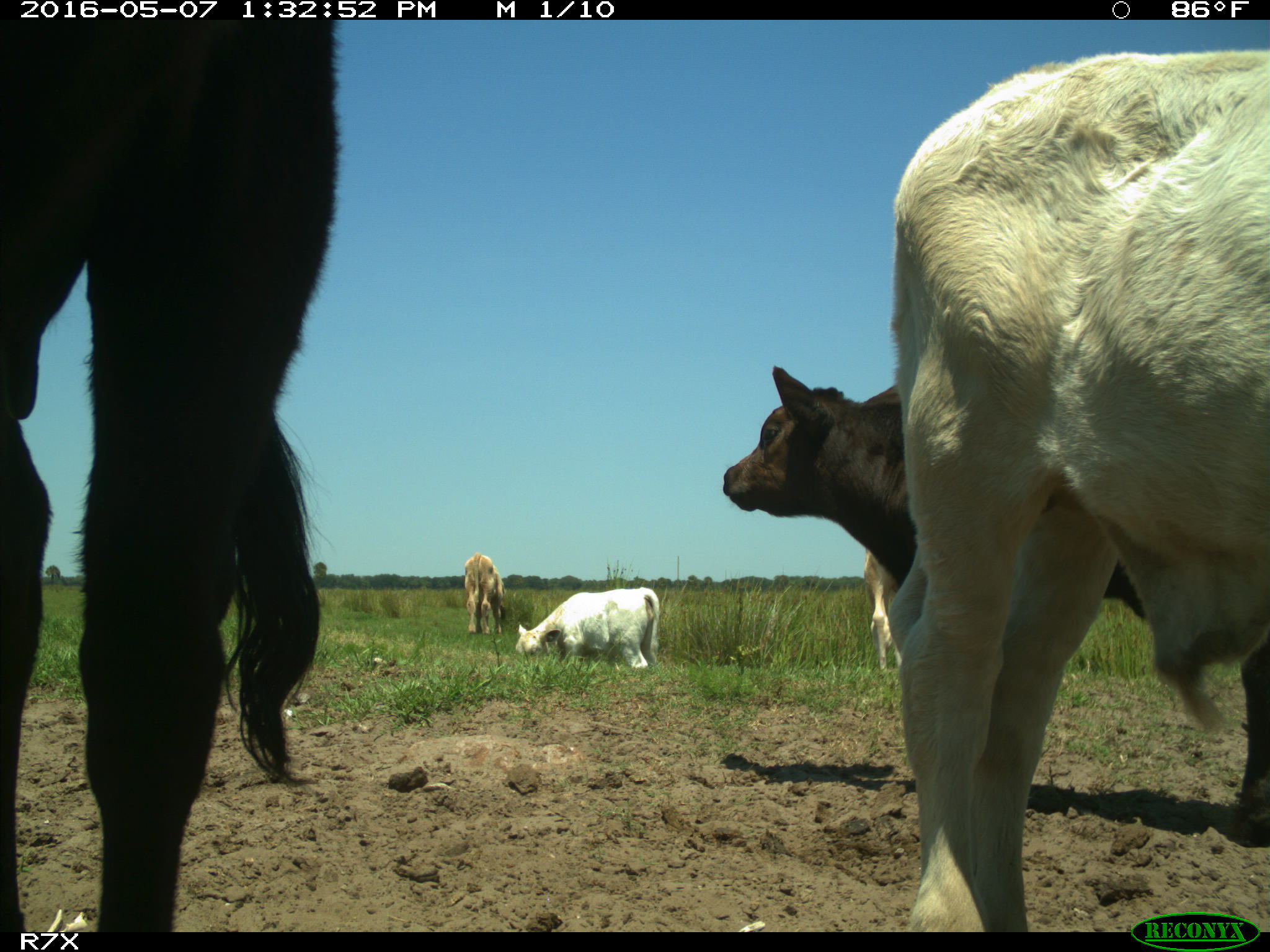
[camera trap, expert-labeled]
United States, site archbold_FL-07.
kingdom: Animalia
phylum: Chordata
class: Mammalia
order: Artiodactyla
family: Bovidae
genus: Bos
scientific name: Bos taurus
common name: domestic cow